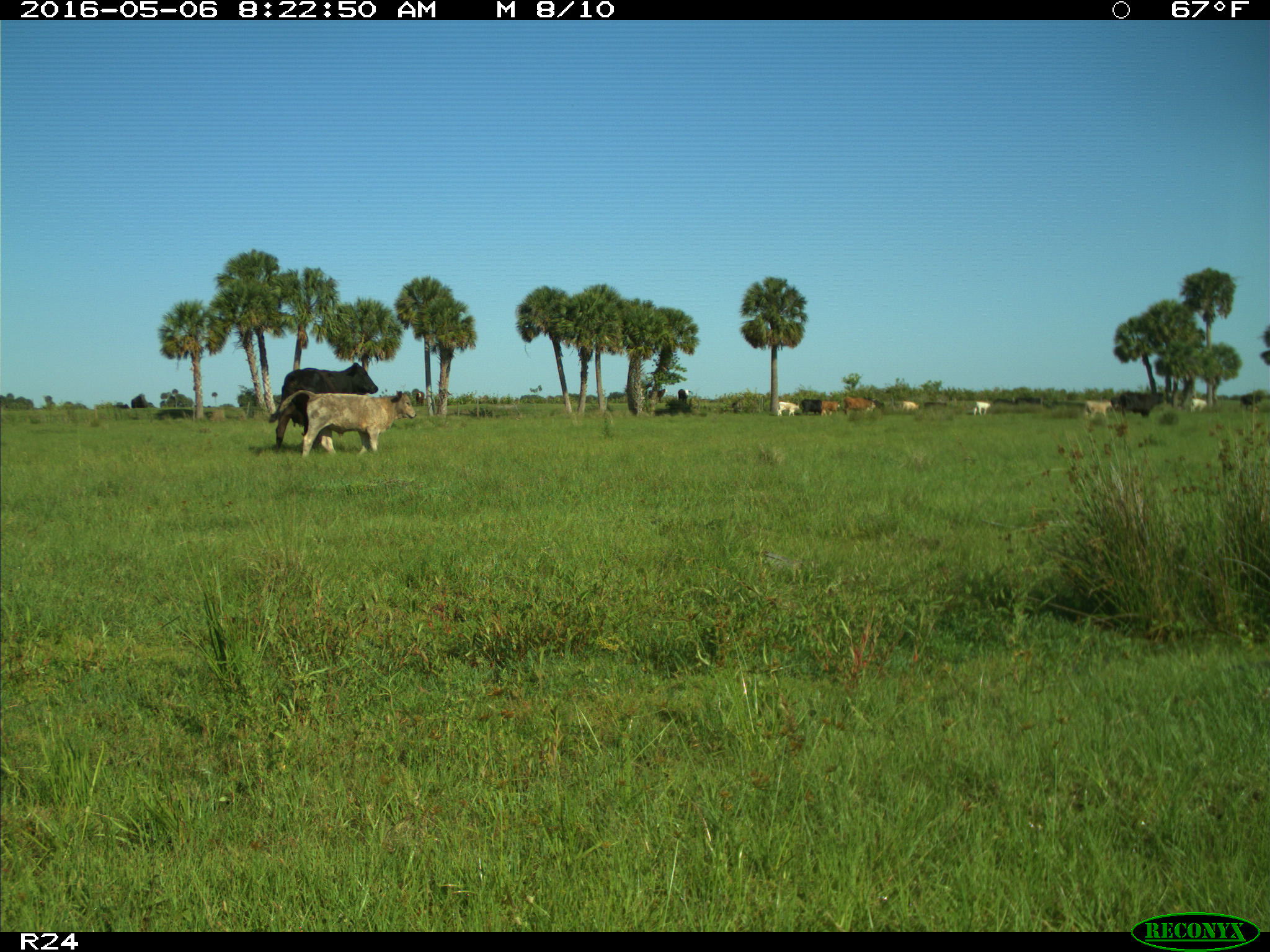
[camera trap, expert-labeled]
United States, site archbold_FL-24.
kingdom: Animalia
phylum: Chordata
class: Mammalia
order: Artiodactyla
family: Bovidae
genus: Bos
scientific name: Bos taurus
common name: domestic cow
Bos taurus (domestic cow).